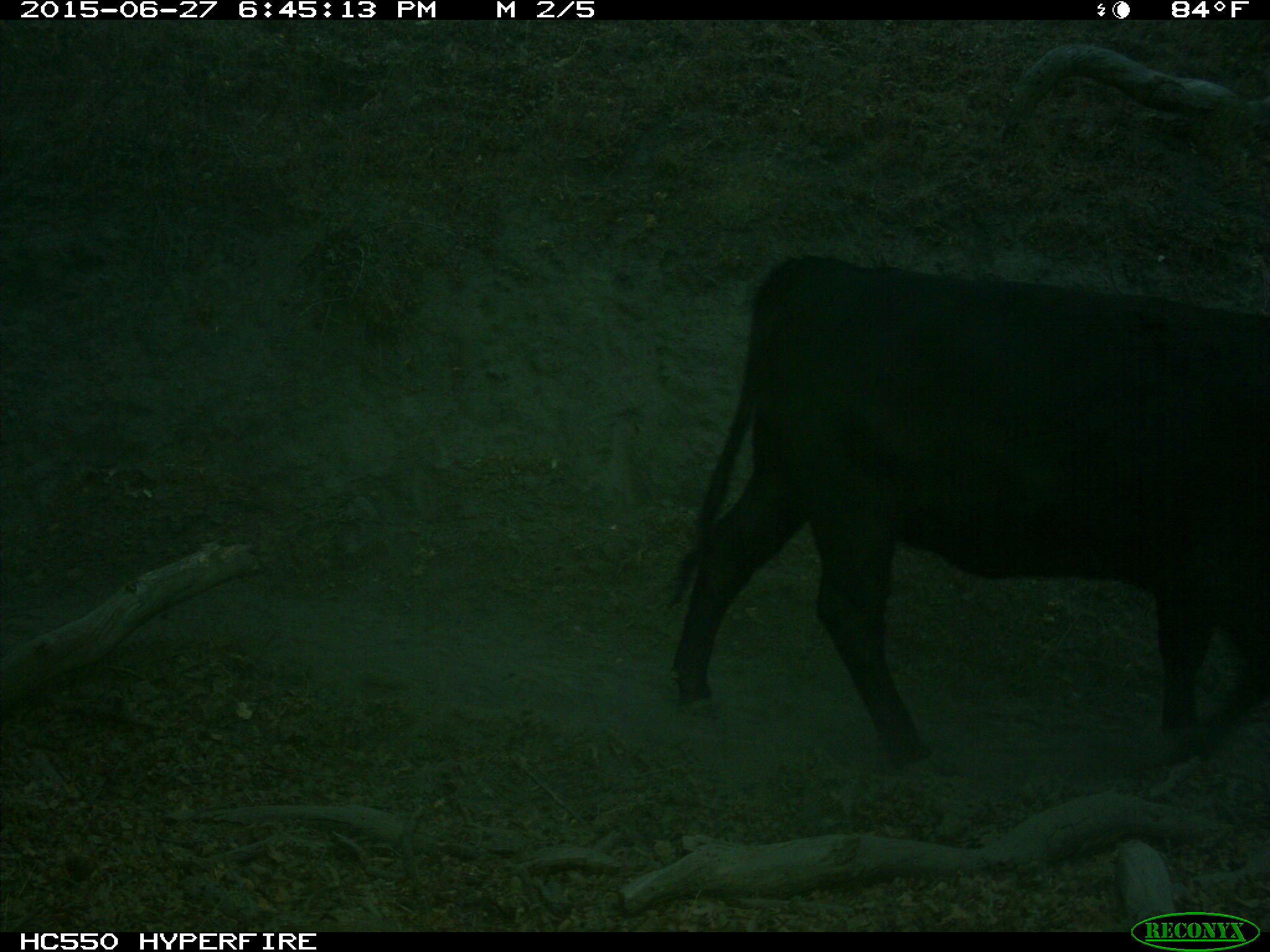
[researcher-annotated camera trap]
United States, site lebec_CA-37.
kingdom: Animalia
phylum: Chordata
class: Mammalia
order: Artiodactyla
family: Bovidae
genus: Bos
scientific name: Bos taurus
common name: domestic cow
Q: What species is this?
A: Bos taurus (domestic cow).